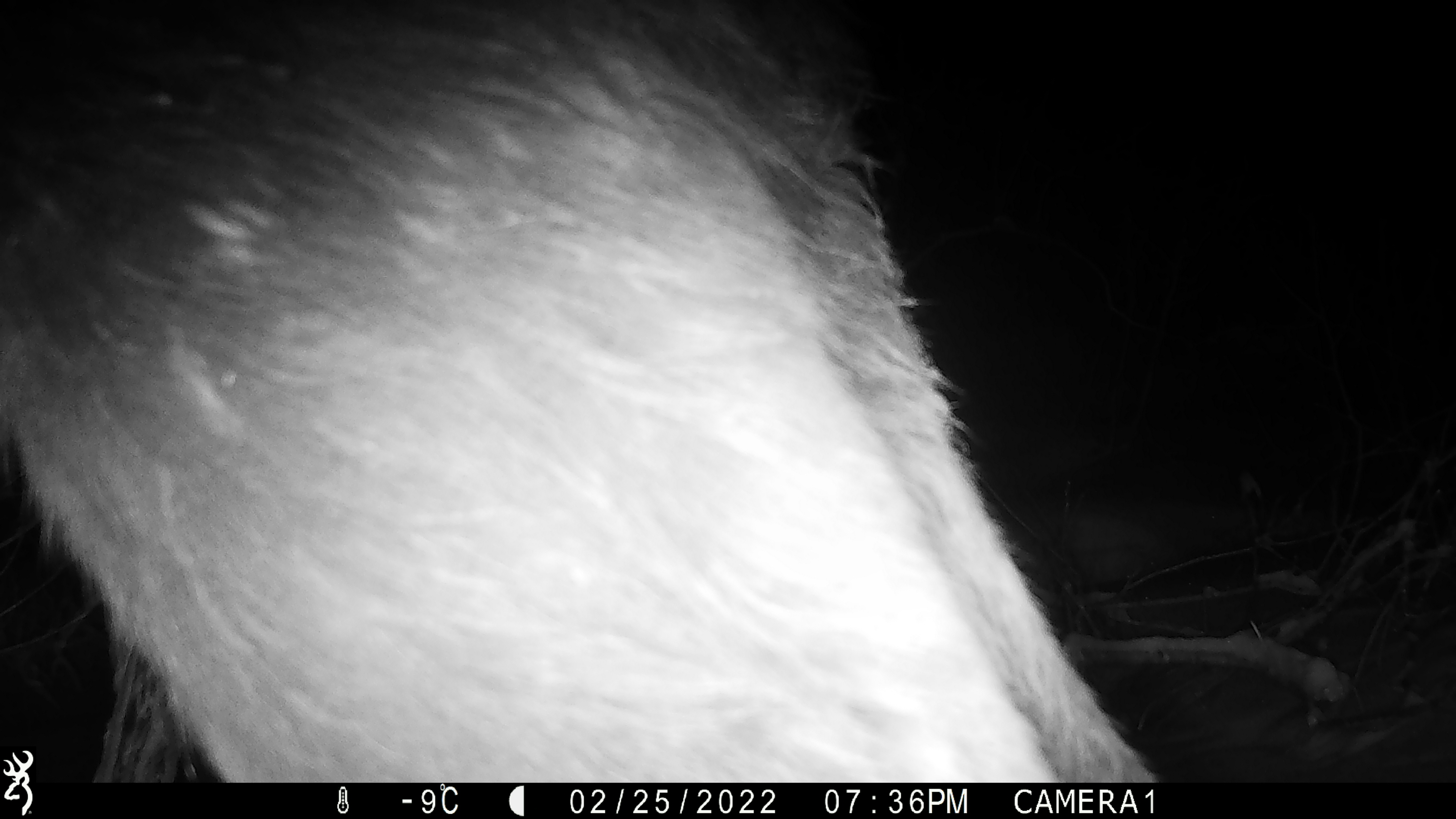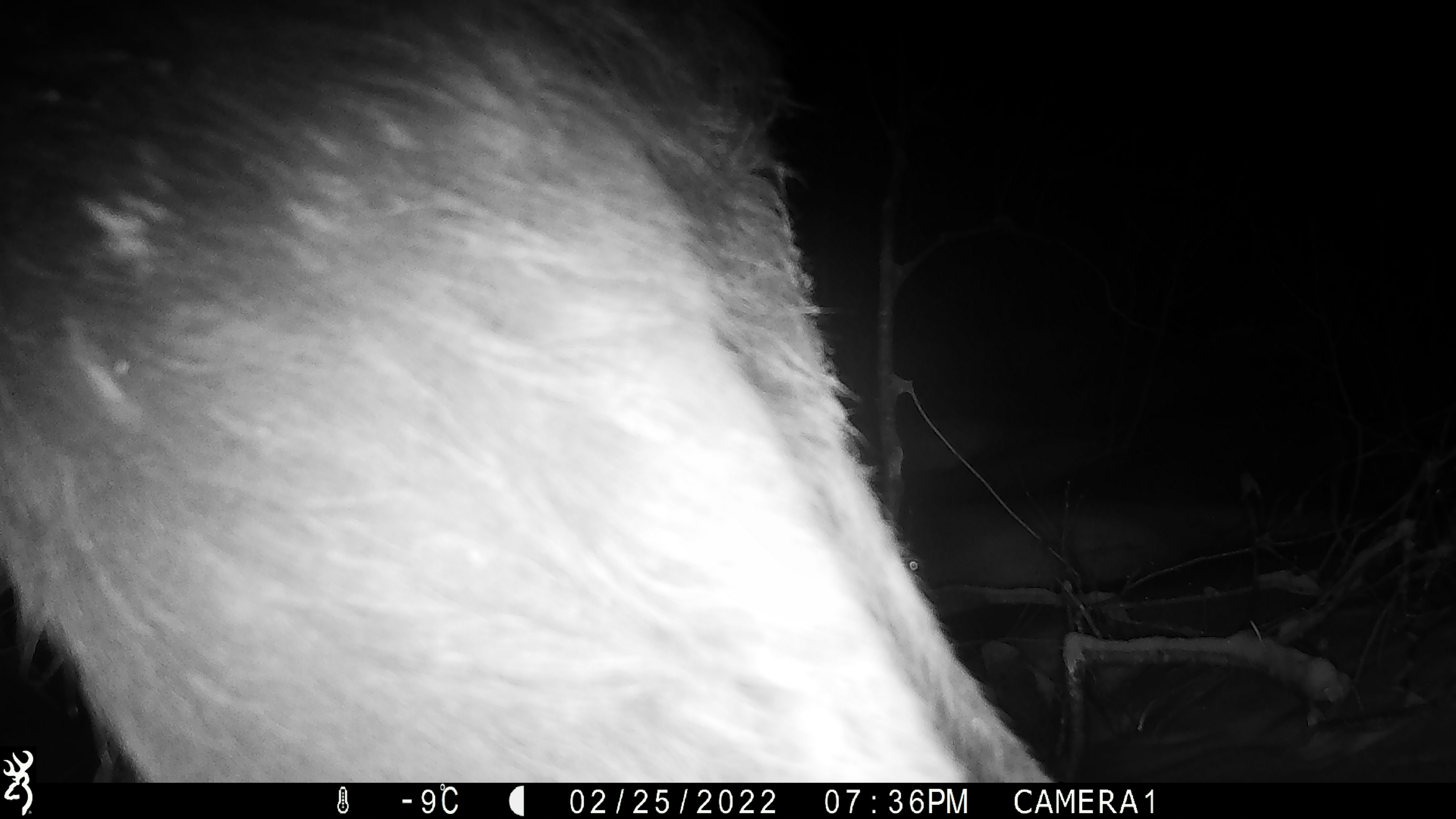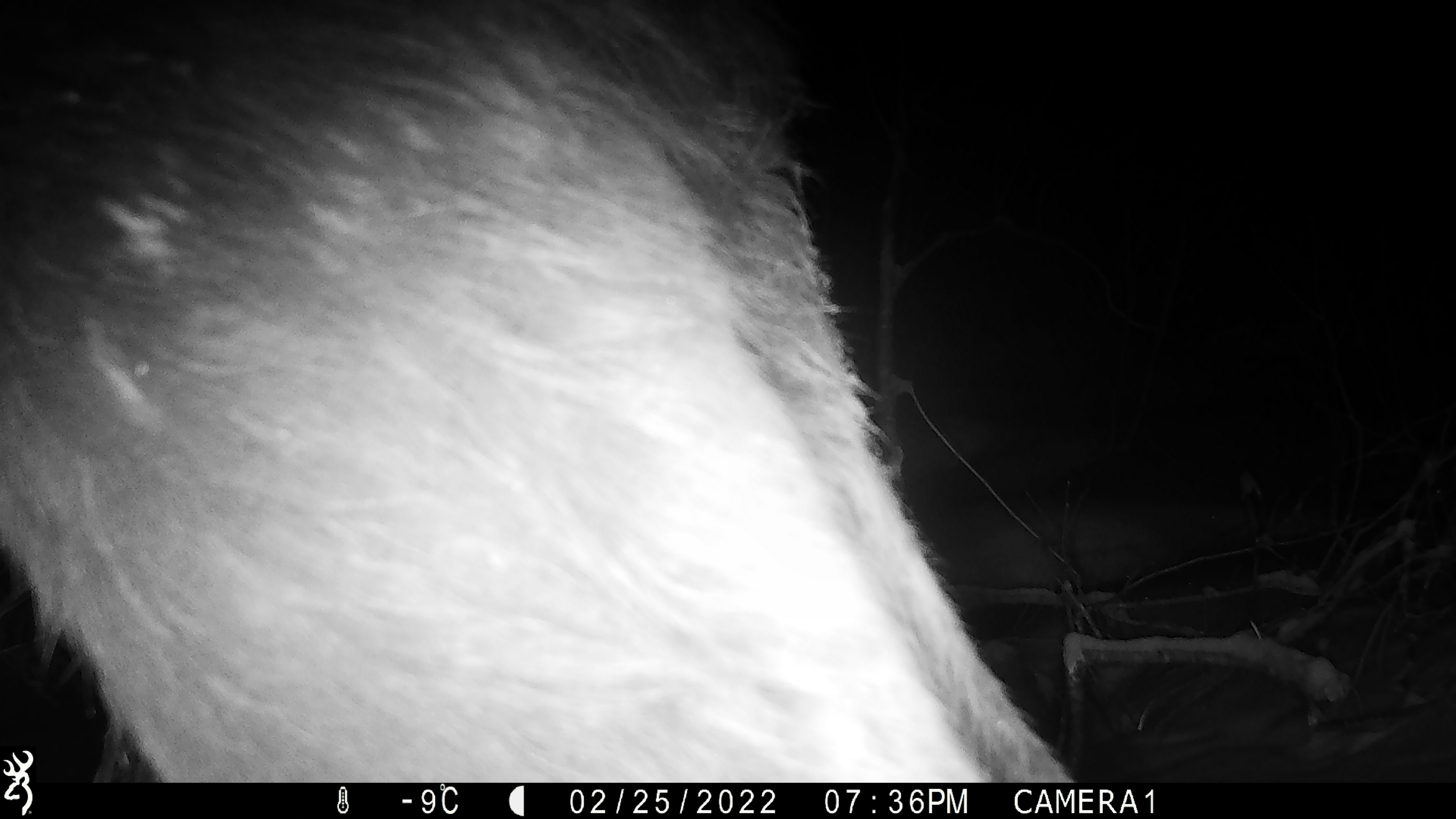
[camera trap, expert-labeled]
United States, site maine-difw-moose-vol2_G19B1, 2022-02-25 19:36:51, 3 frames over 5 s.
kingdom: Animalia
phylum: Chordata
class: Mammalia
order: Artiodactyla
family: Cervidae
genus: Alces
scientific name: Alces alces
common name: moose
Moose (Alces alces).